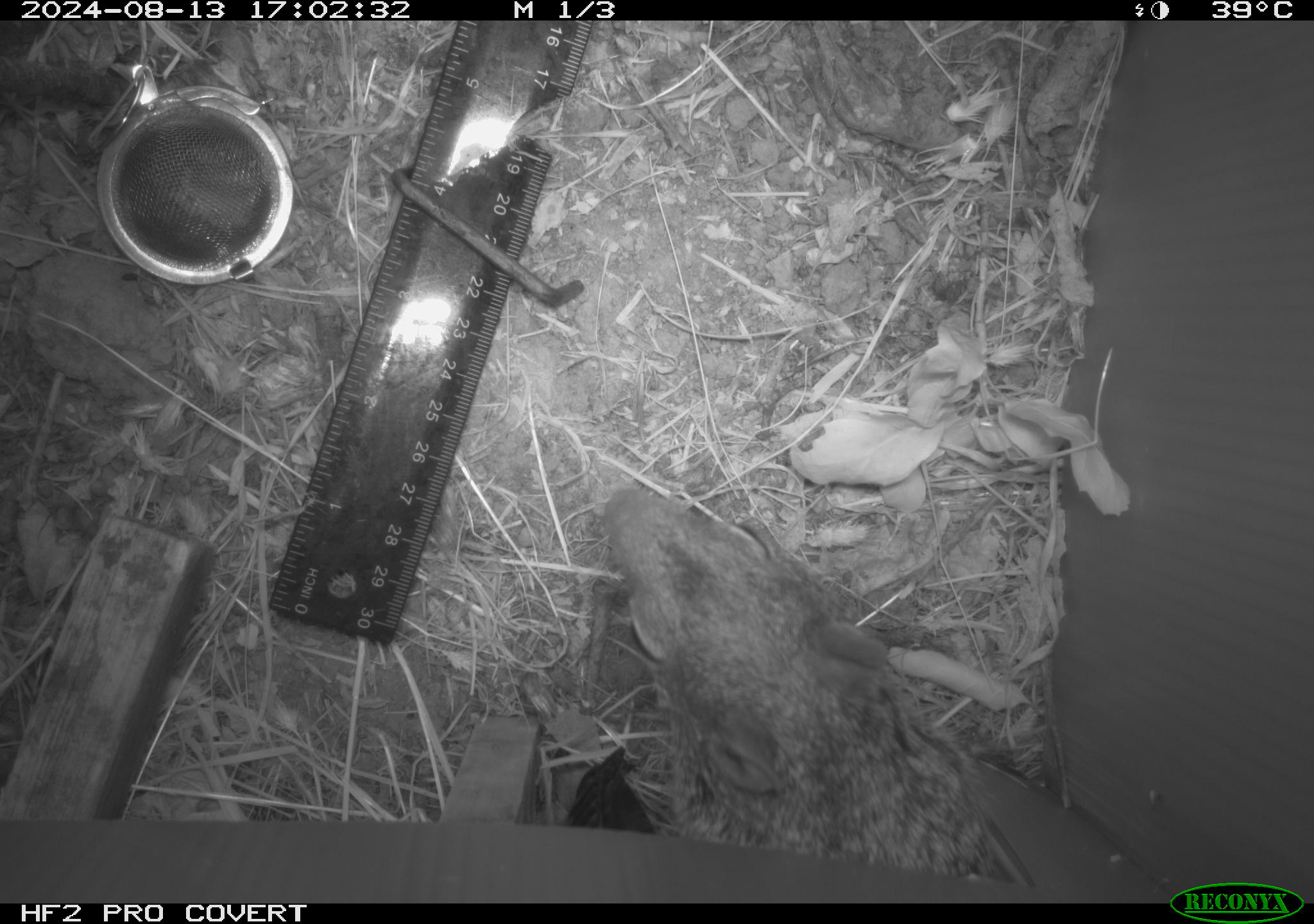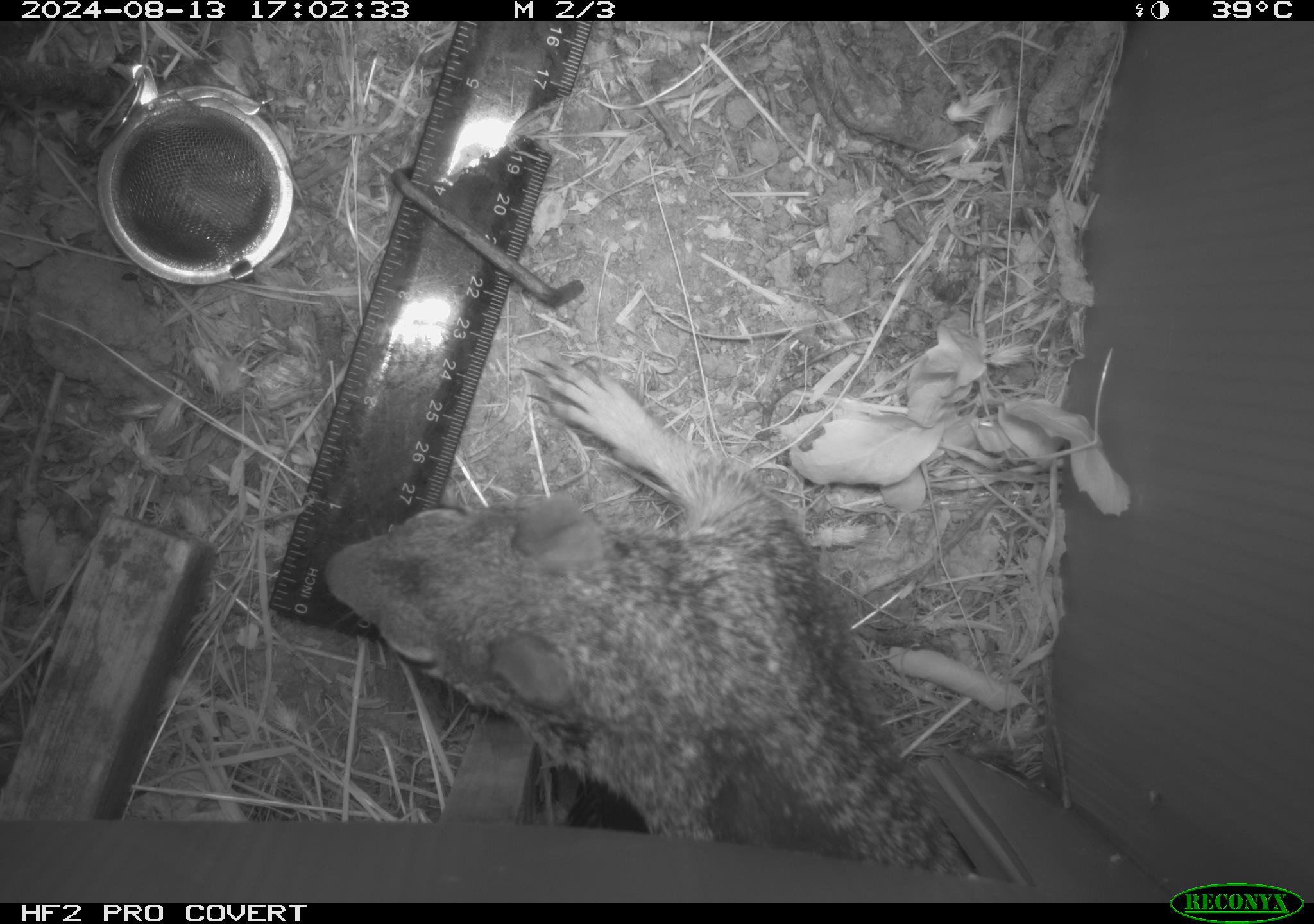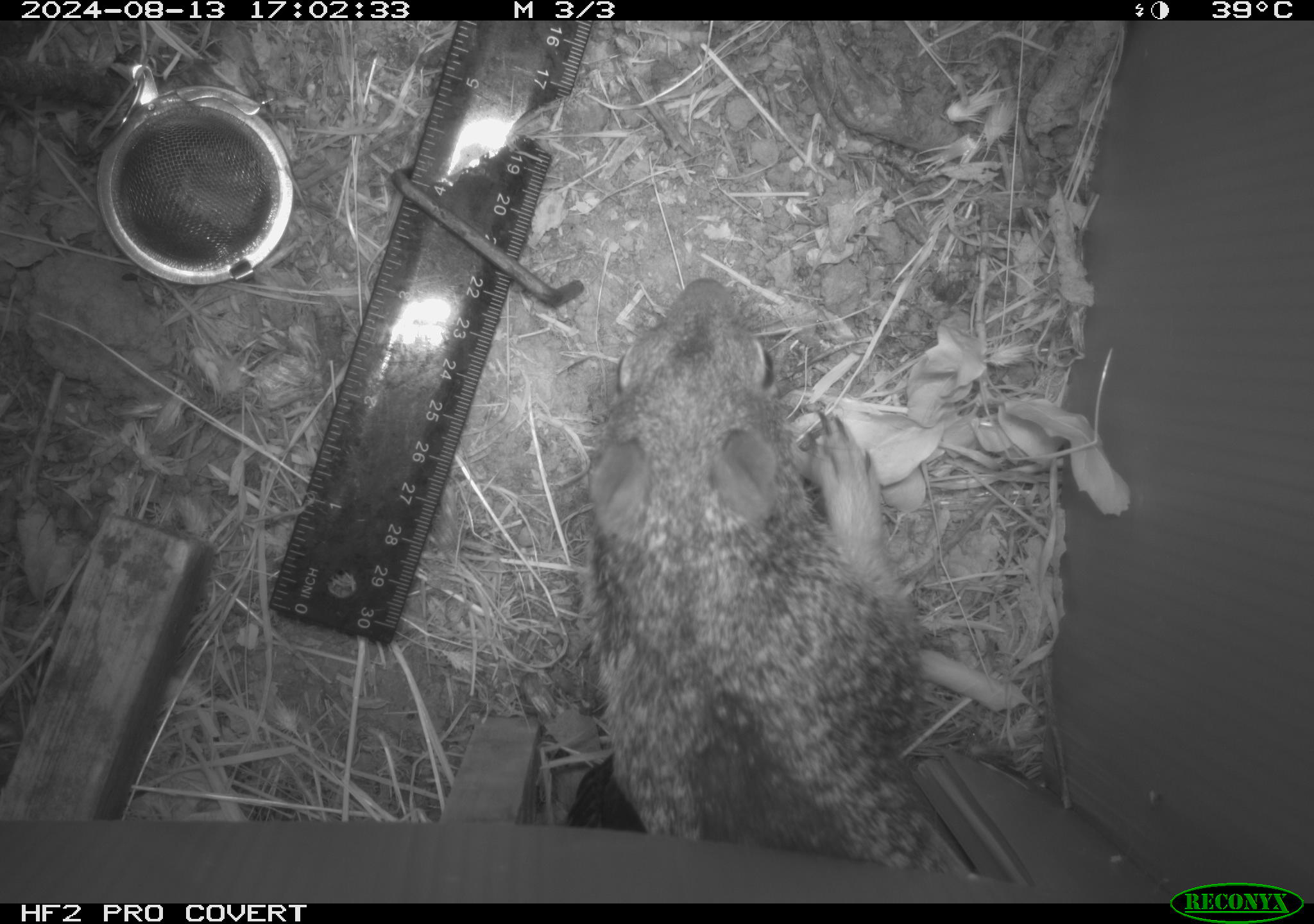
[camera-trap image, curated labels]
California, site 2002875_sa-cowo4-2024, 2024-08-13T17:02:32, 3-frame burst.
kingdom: Animalia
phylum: Chordata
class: Mammalia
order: Rodentia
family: Sciuridae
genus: Otospermophilus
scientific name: Otospermophilus beecheyi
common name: california ground squirrel